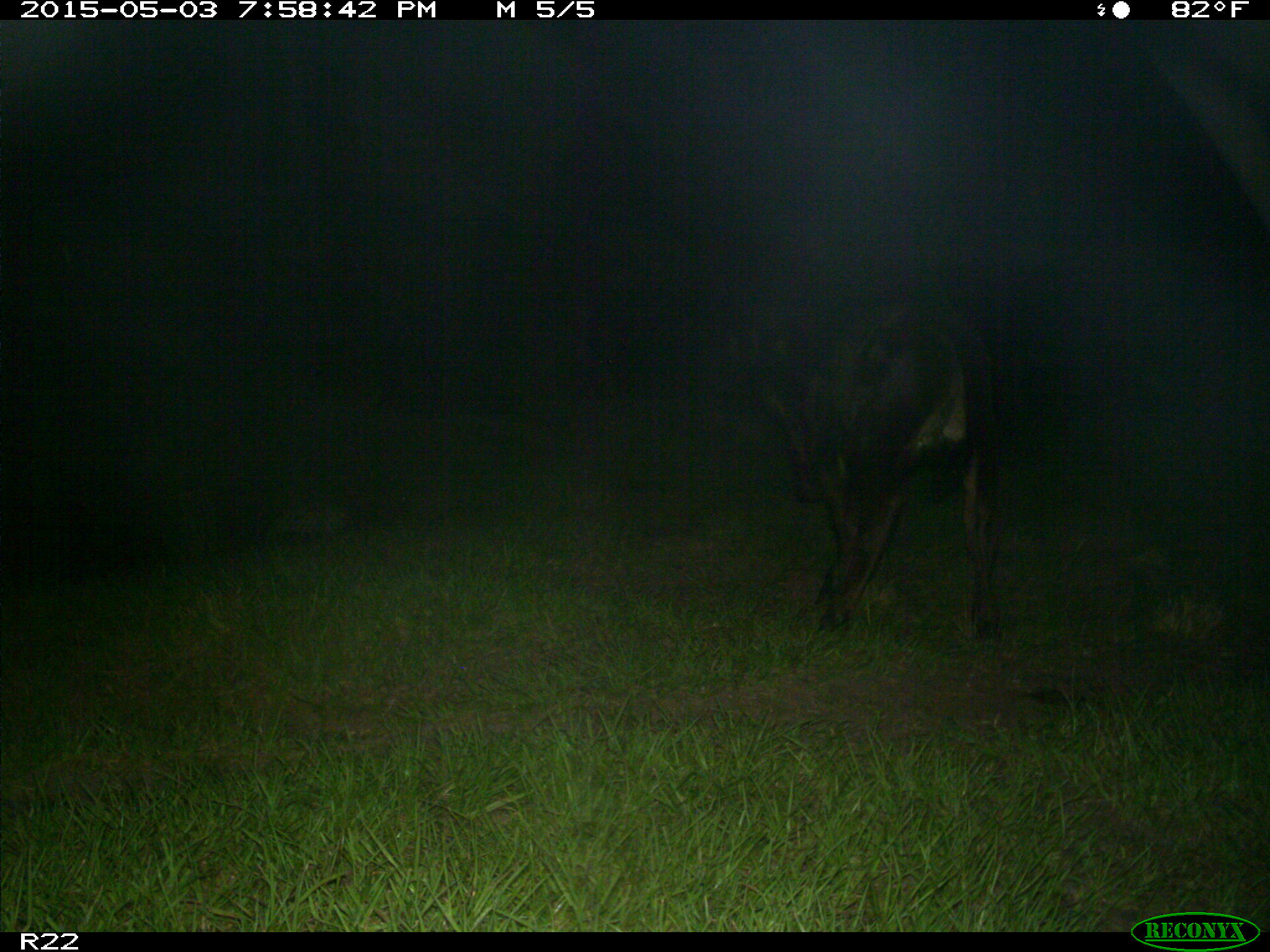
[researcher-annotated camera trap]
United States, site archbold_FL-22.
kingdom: Animalia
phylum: Chordata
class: Mammalia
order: Artiodactyla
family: Bovidae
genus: Bos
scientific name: Bos taurus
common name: domestic cow